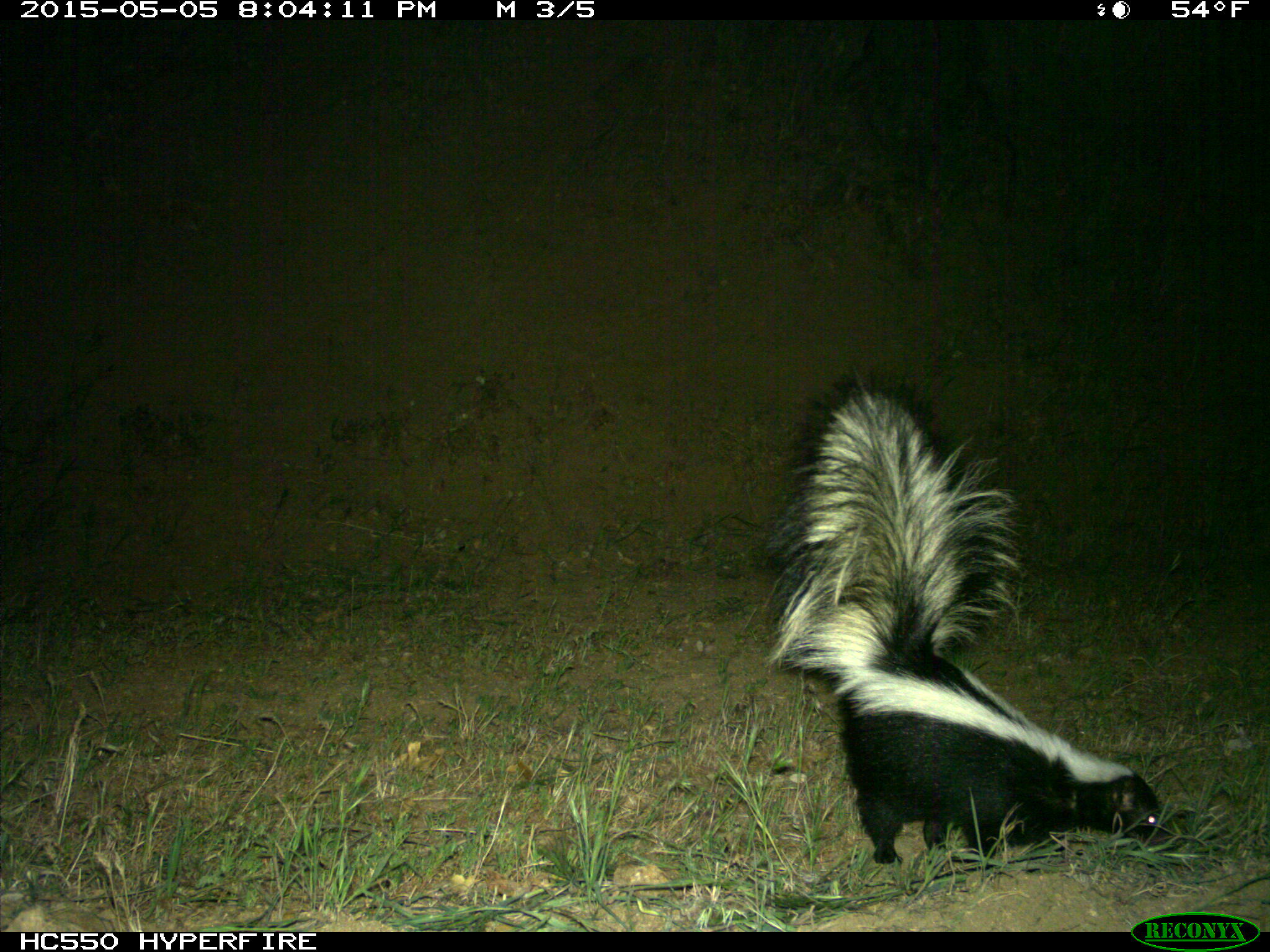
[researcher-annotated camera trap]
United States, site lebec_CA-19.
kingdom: Animalia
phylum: Chordata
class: Mammalia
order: Carnivora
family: Mephitidae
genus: Mephitis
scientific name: Mephitis mephitis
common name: striped skunk